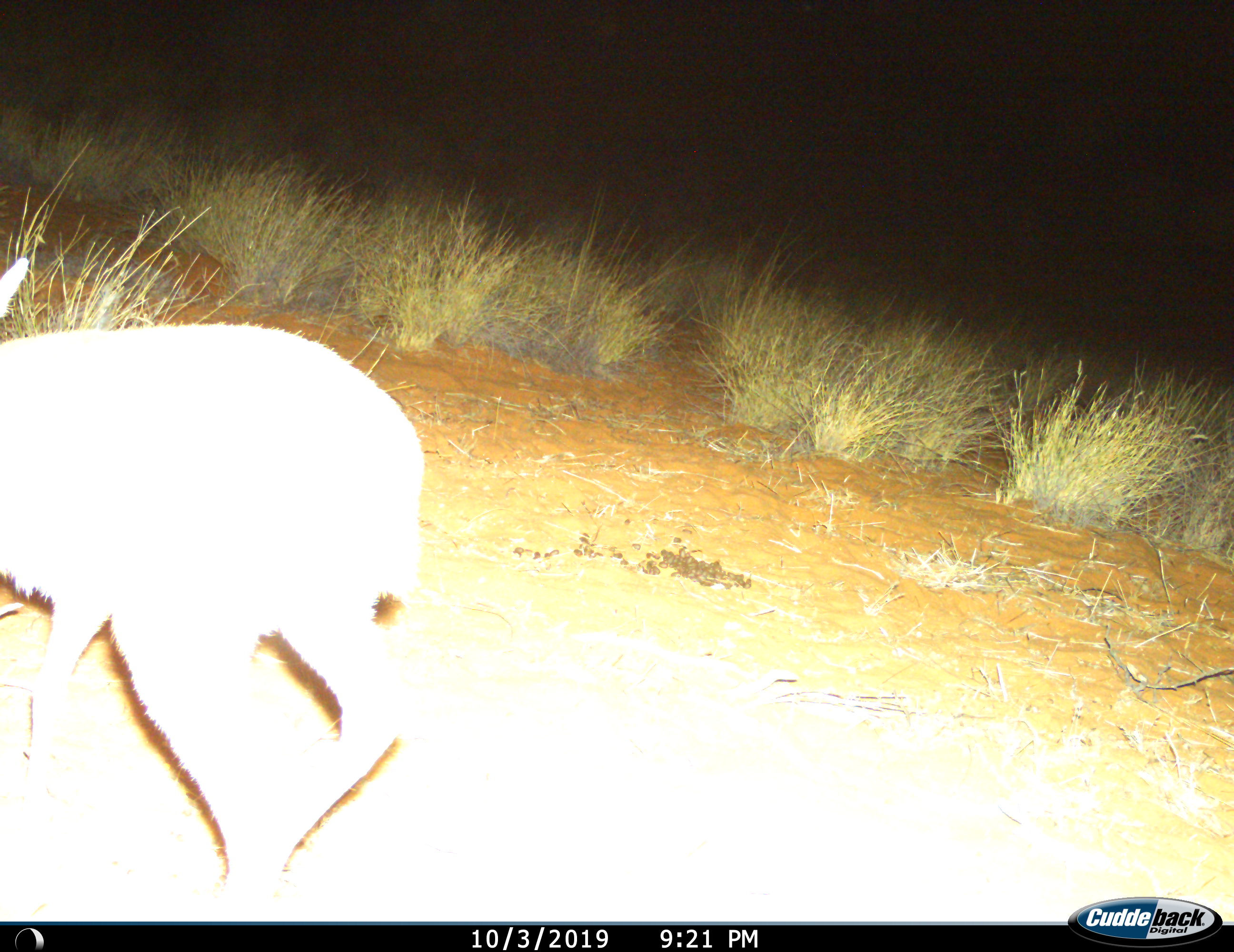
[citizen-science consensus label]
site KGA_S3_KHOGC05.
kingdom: Animalia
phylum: Chordata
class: Mammalia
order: Artiodactyla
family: Bovidae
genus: Raphicerus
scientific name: Raphicerus campestris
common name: steenbok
Steenbok (Raphicerus campestris), count 1. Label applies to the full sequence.